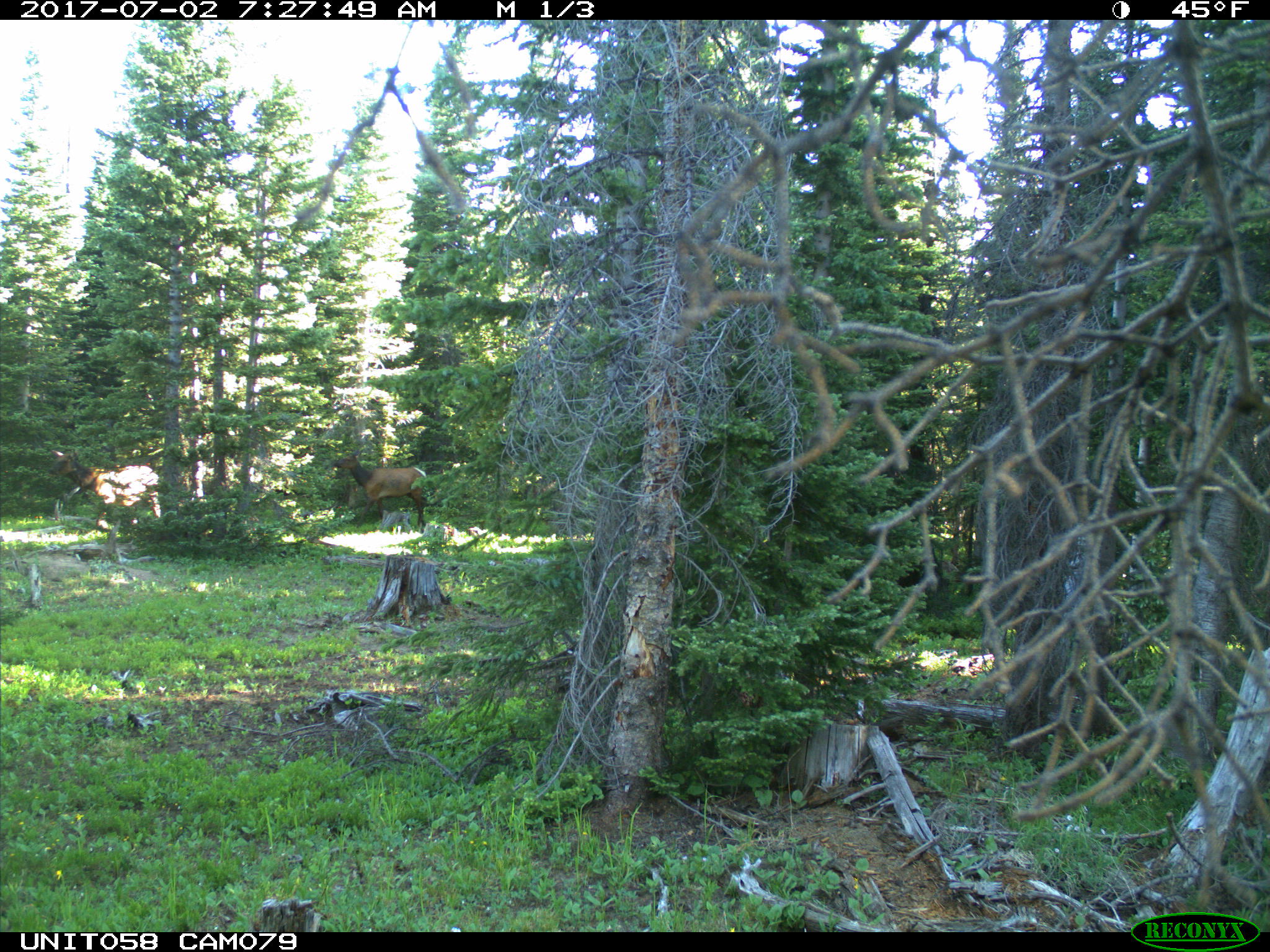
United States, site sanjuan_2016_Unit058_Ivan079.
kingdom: Animalia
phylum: Chordata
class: Mammalia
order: Artiodactyla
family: Cervidae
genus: Cervus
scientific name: Cervus elaphus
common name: red deer